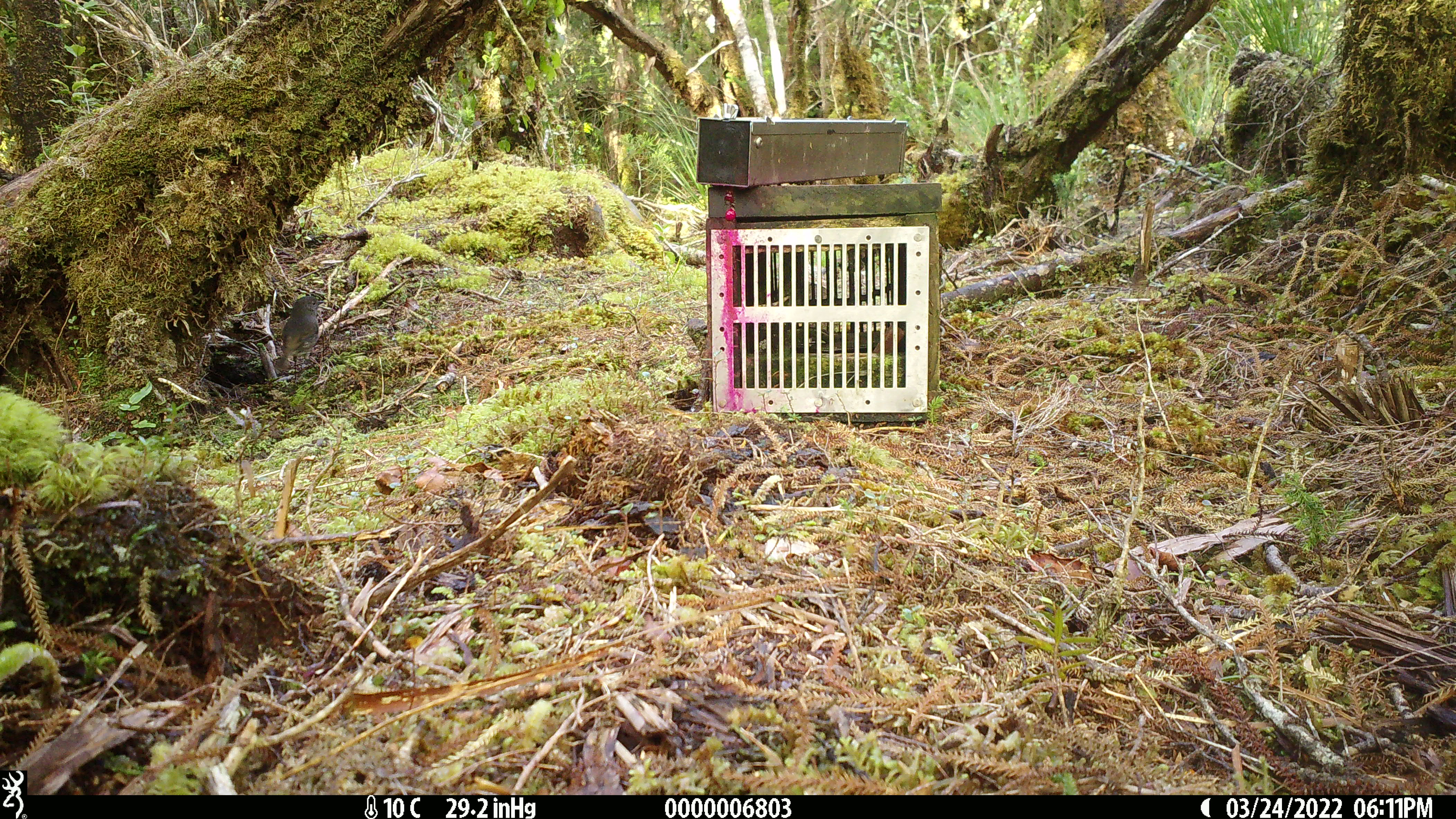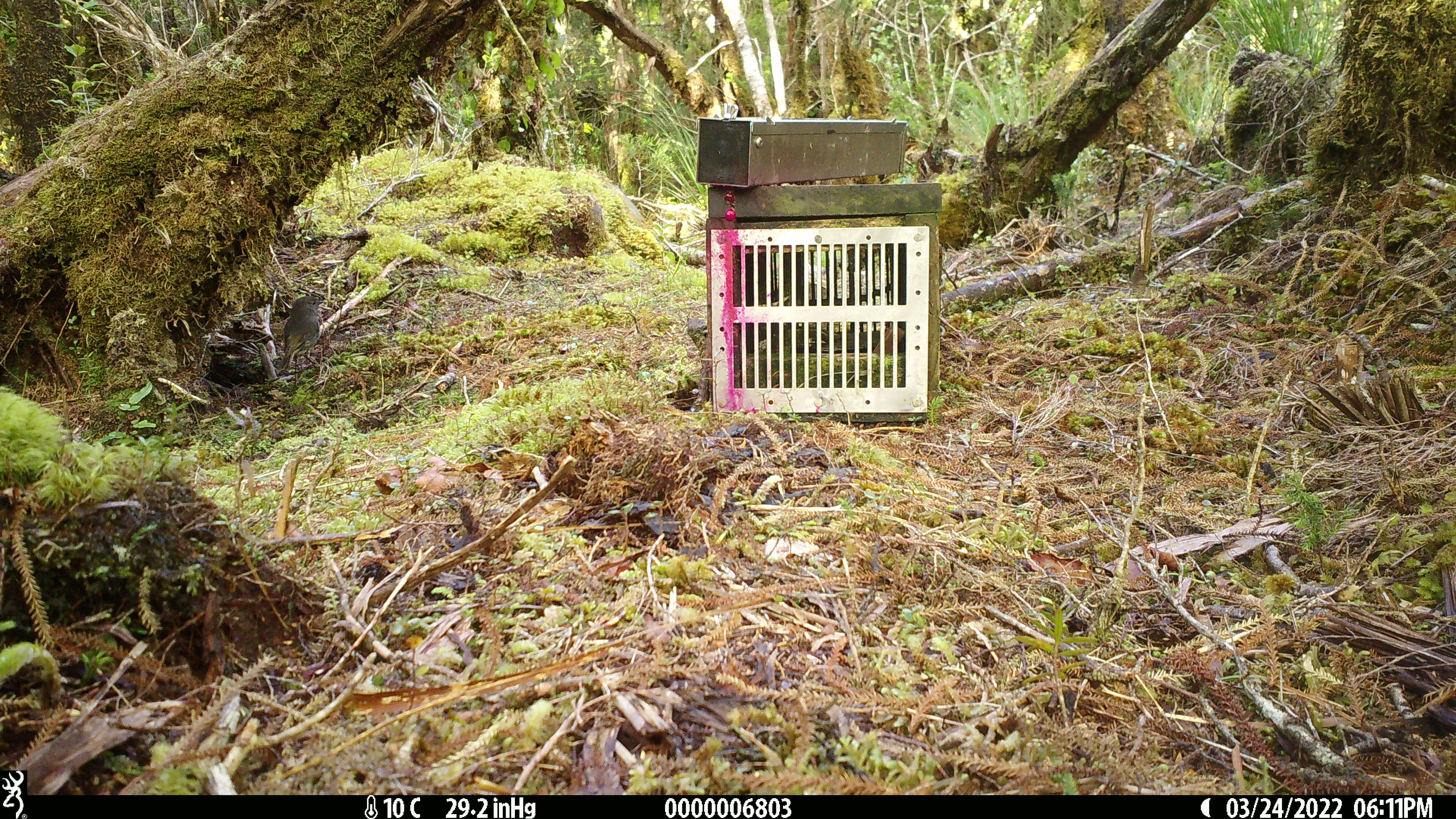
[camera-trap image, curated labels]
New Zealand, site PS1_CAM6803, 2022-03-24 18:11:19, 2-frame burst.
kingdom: Animalia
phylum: Chordata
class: Aves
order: Passeriformes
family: Petroicidae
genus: Petroica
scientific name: Petroica australis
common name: new zealand robin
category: robin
Robin (new zealand robin) (Petroica australis).